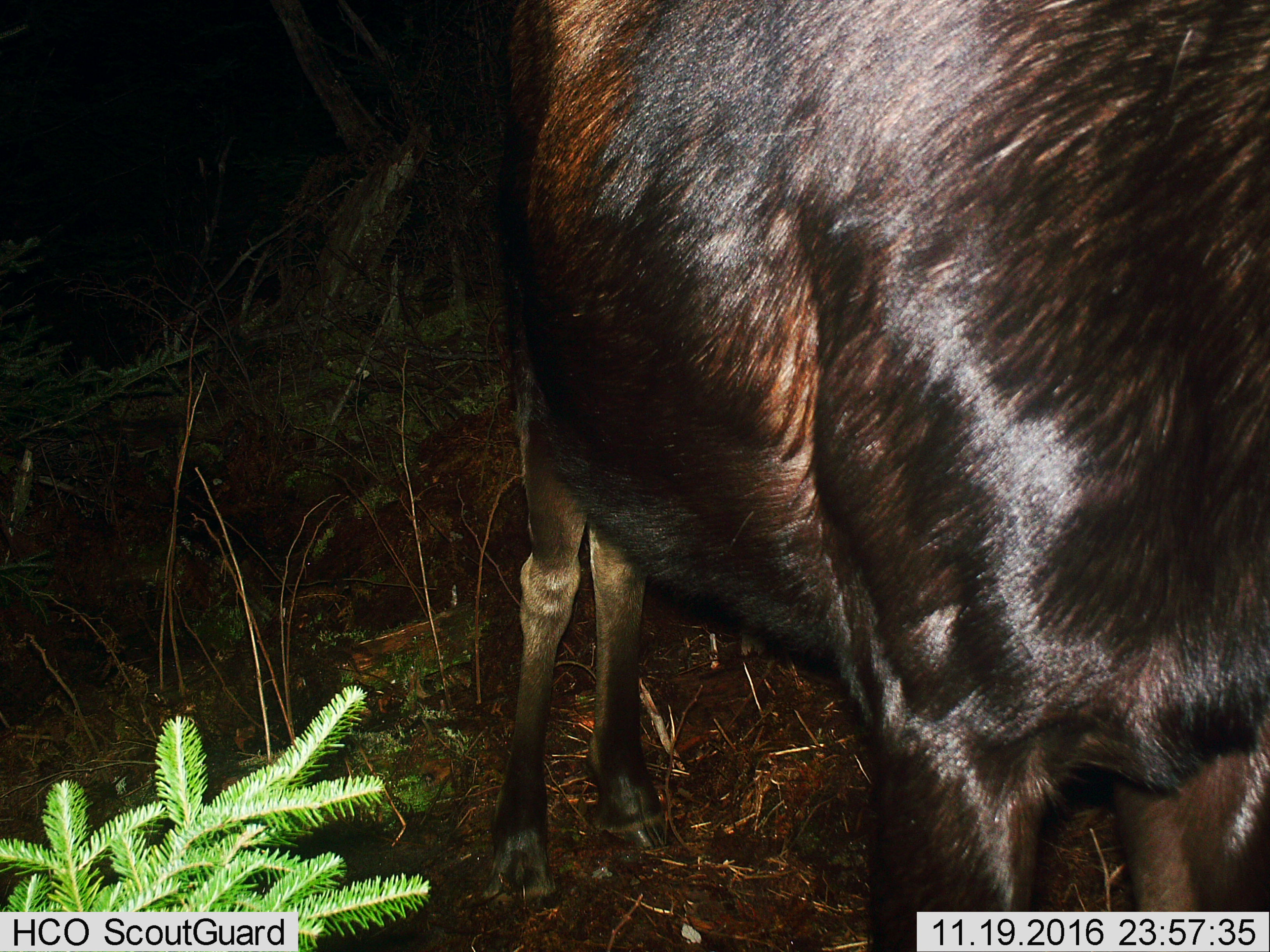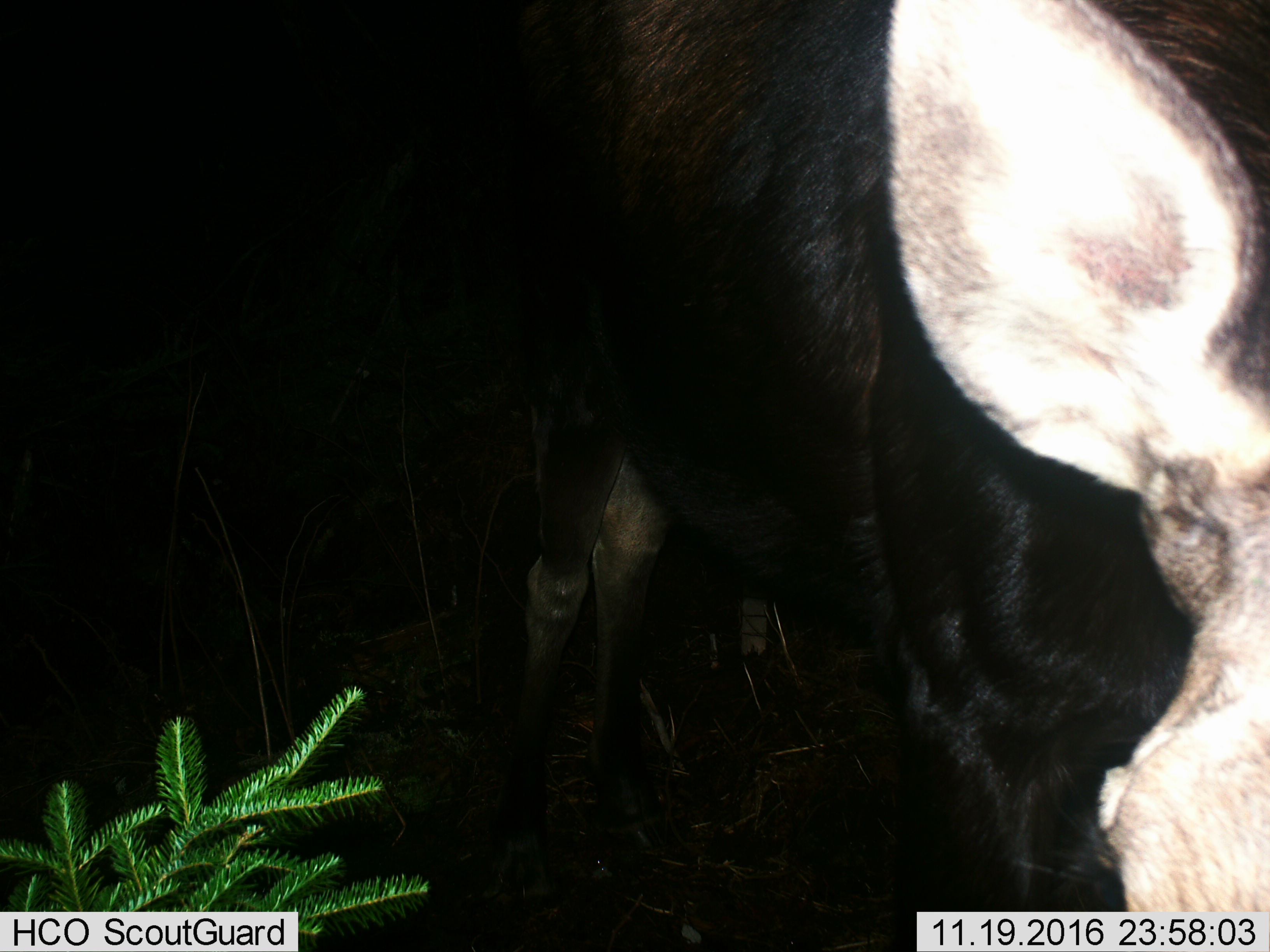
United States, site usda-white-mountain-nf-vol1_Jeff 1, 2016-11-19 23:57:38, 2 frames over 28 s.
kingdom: Animalia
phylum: Chordata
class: Mammalia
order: Artiodactyla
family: Cervidae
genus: Alces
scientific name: Alces alces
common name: moose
Moose (Alces alces).